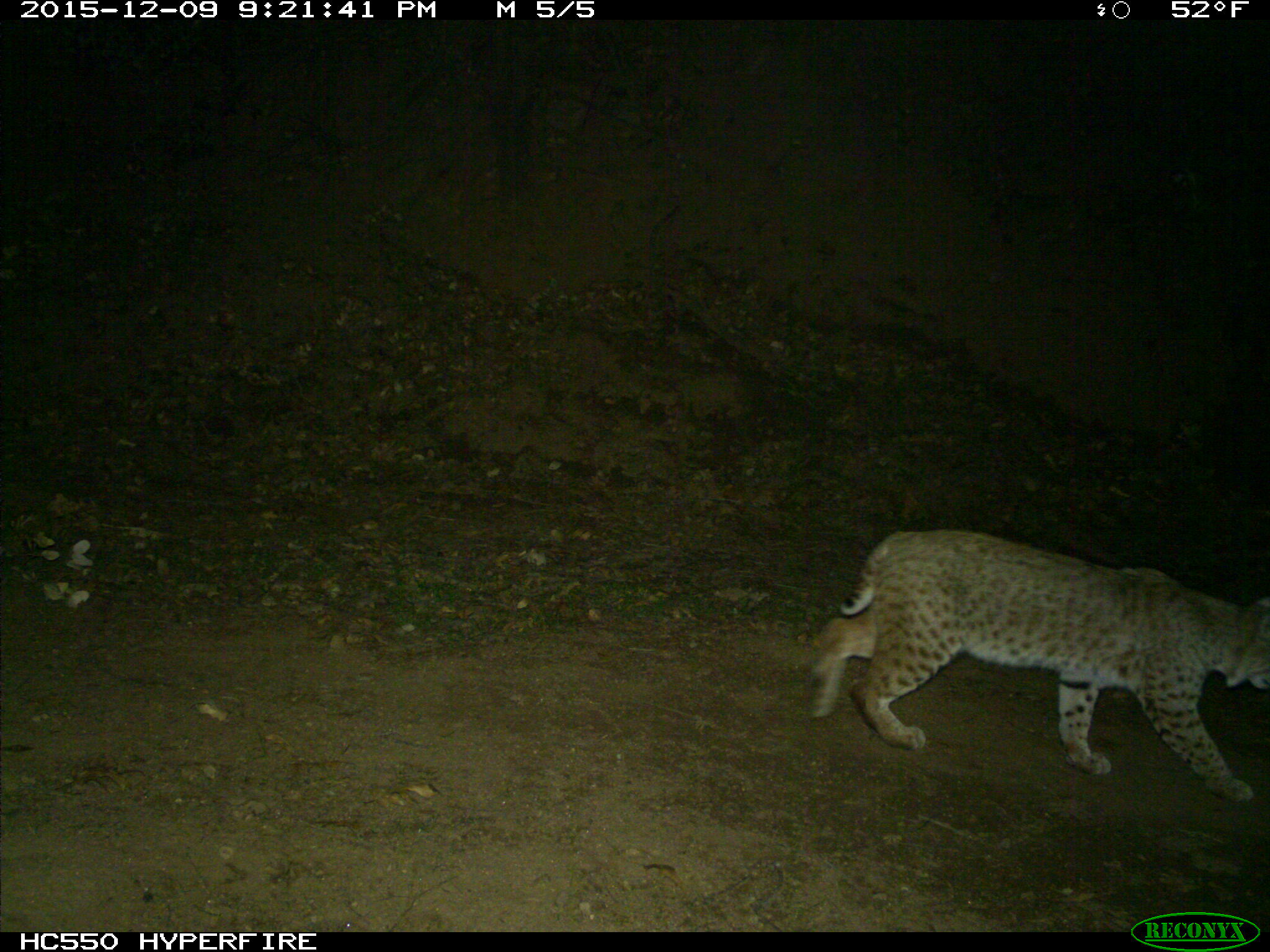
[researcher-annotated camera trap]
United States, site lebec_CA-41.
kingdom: Animalia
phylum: Chordata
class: Mammalia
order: Carnivora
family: Felidae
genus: Lynx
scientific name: Lynx rufus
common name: bobcat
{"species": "Lynx rufus (bobcat)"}